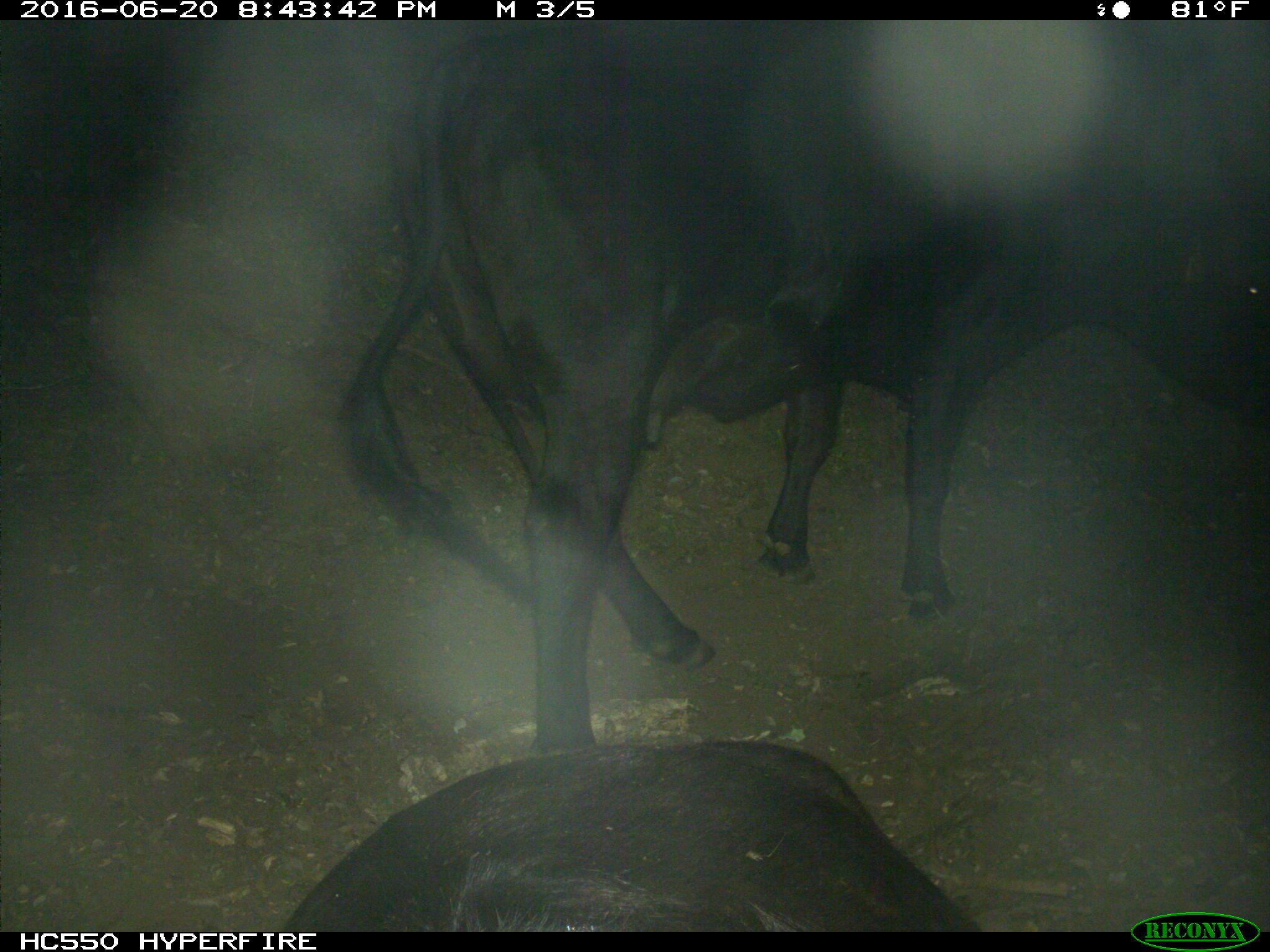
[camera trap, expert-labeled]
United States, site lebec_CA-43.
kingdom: Animalia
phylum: Chordata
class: Mammalia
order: Artiodactyla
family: Bovidae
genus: Bos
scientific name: Bos taurus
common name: domestic cow